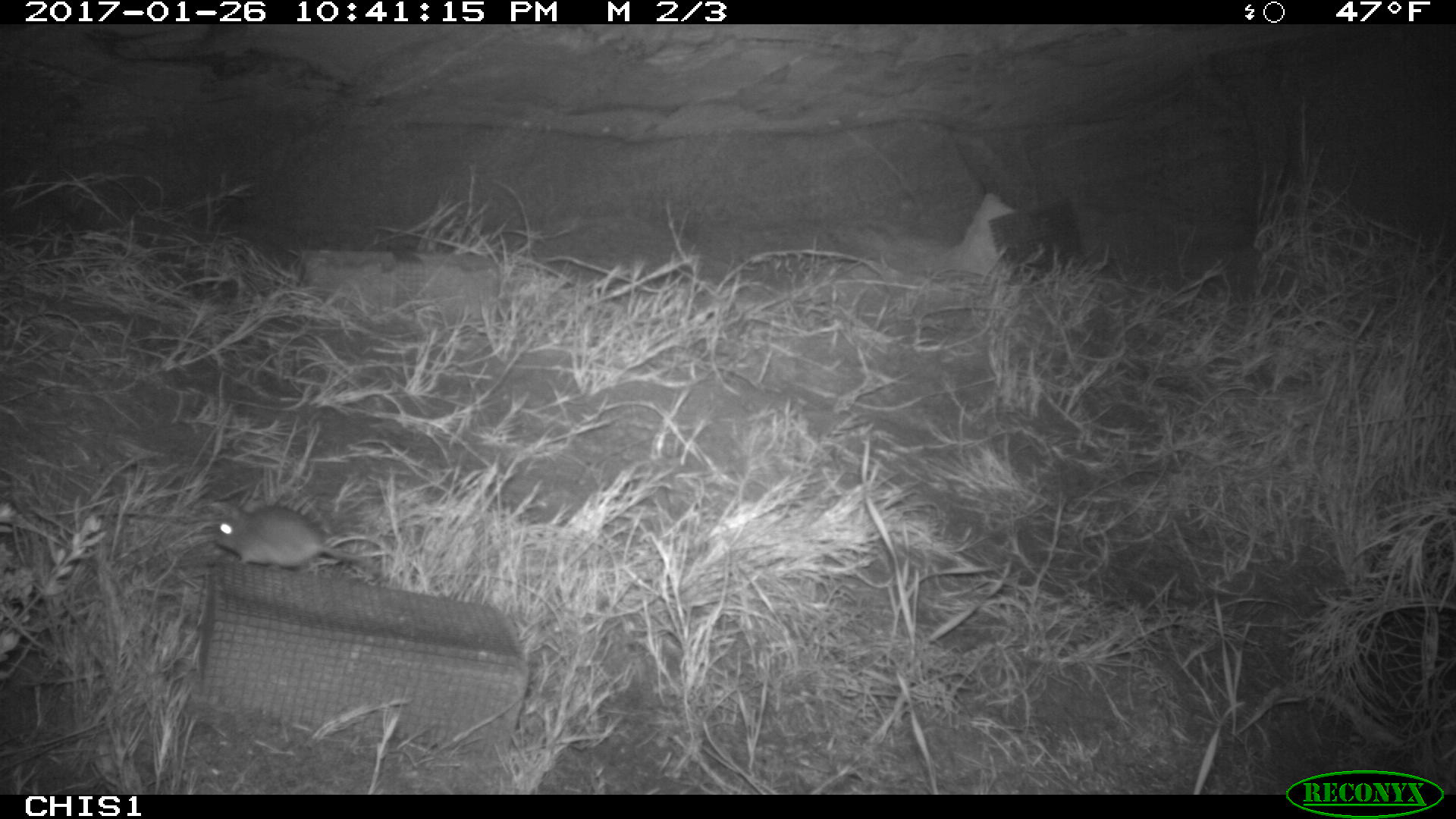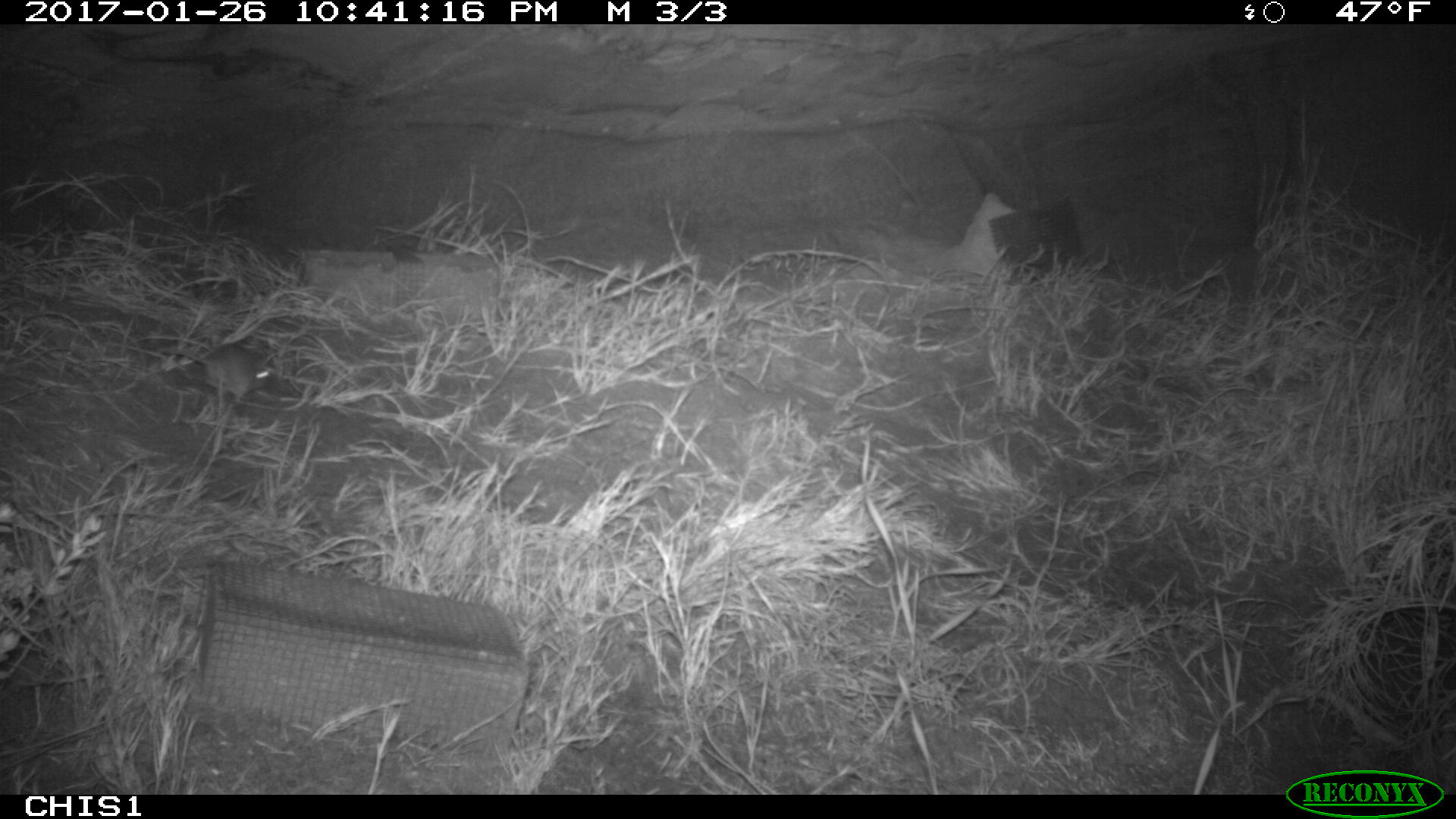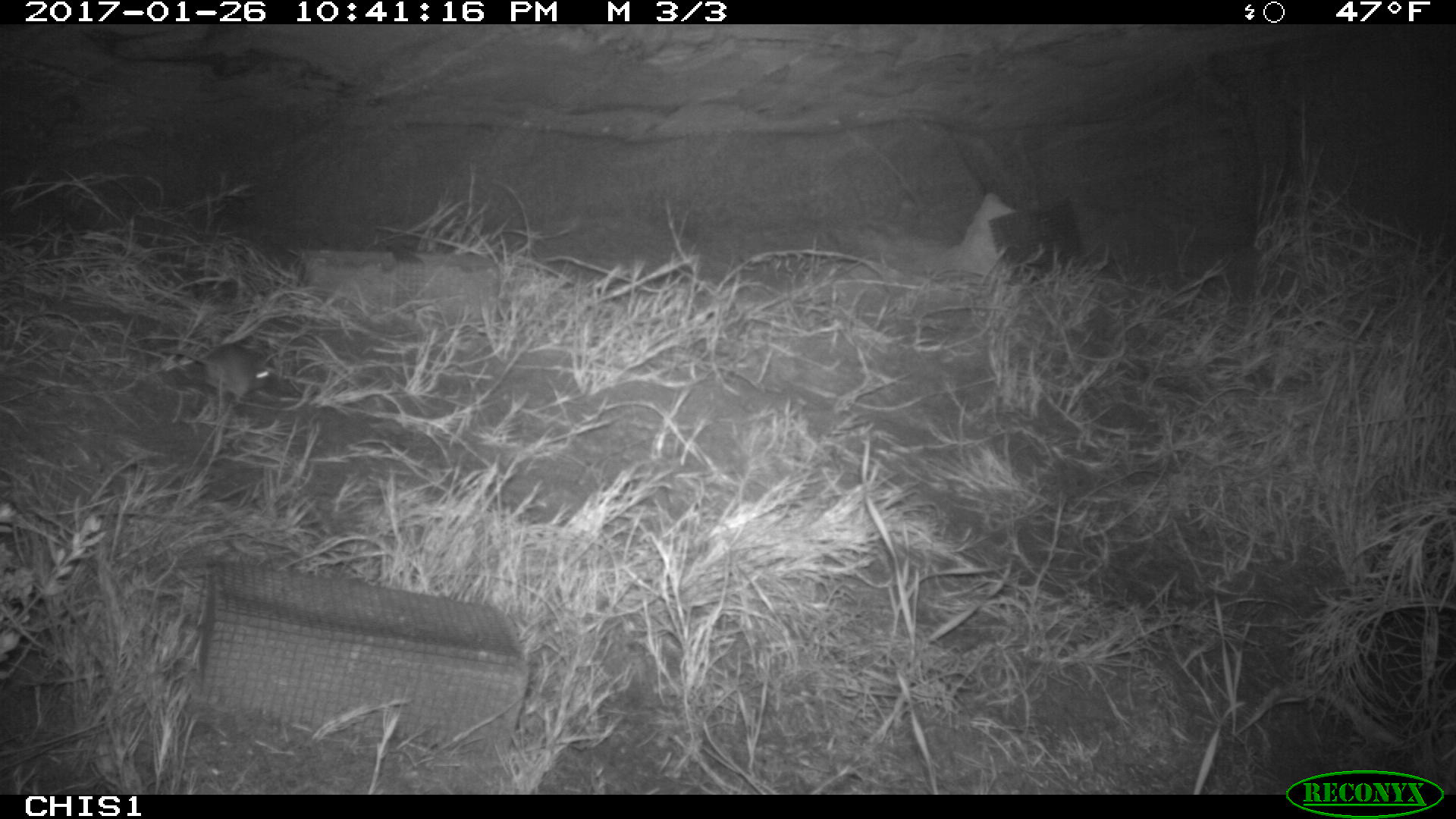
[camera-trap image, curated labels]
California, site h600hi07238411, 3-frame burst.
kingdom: Animalia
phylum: Chordata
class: Mammalia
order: Rodentia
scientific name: Rodentia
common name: rodent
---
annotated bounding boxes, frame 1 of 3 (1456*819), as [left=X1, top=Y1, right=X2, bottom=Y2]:
rodent: [left=215, top=506, right=371, bottom=570]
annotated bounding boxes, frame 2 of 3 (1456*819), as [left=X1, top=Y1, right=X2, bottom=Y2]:
rodent: [left=155, top=342, right=271, bottom=407]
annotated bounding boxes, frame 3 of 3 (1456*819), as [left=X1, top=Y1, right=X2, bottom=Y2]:
rodent: [left=161, top=344, right=275, bottom=404]